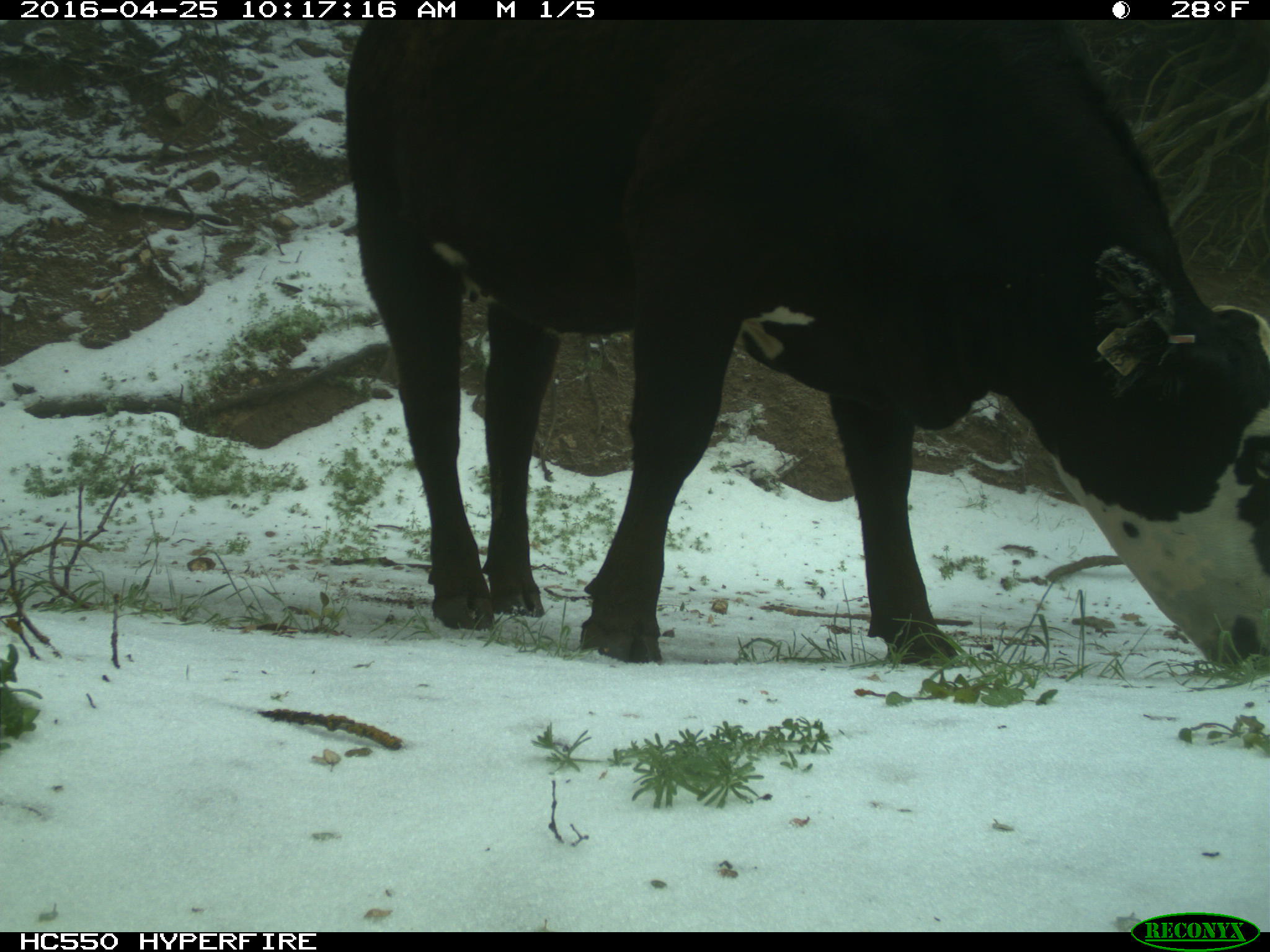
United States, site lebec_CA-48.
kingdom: Animalia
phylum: Chordata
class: Mammalia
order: Artiodactyla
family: Bovidae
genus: Bos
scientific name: Bos taurus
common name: domestic cow